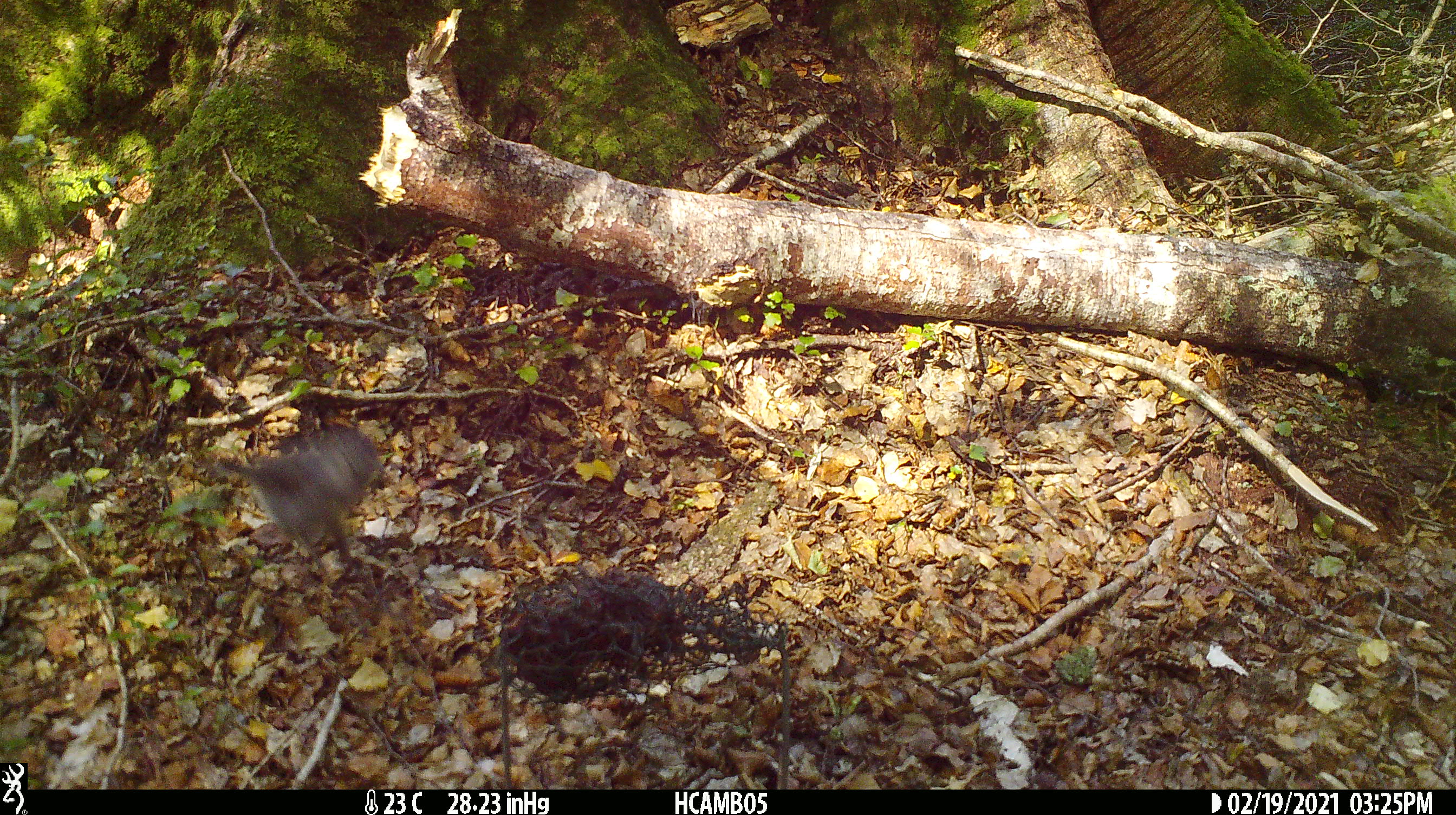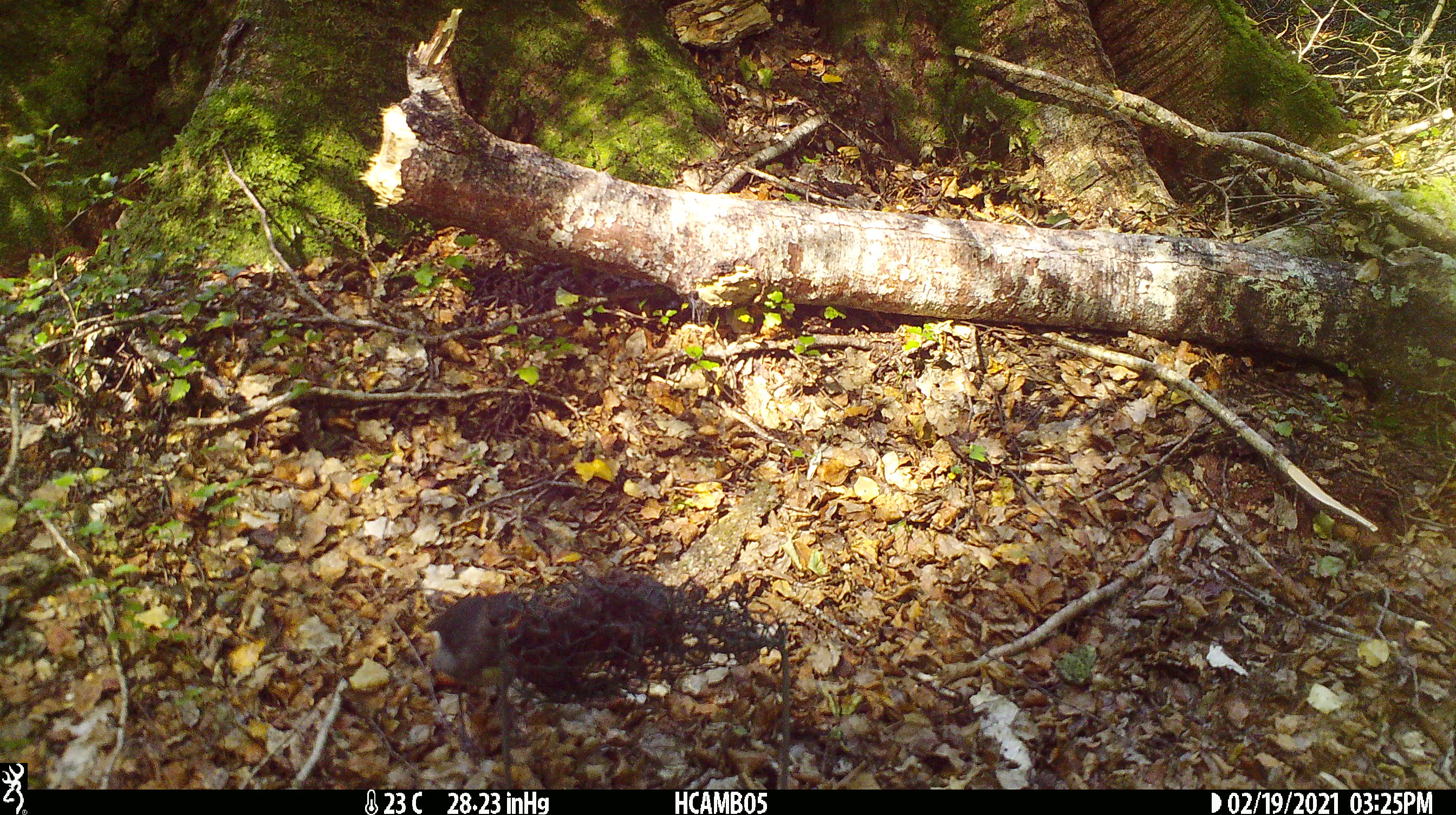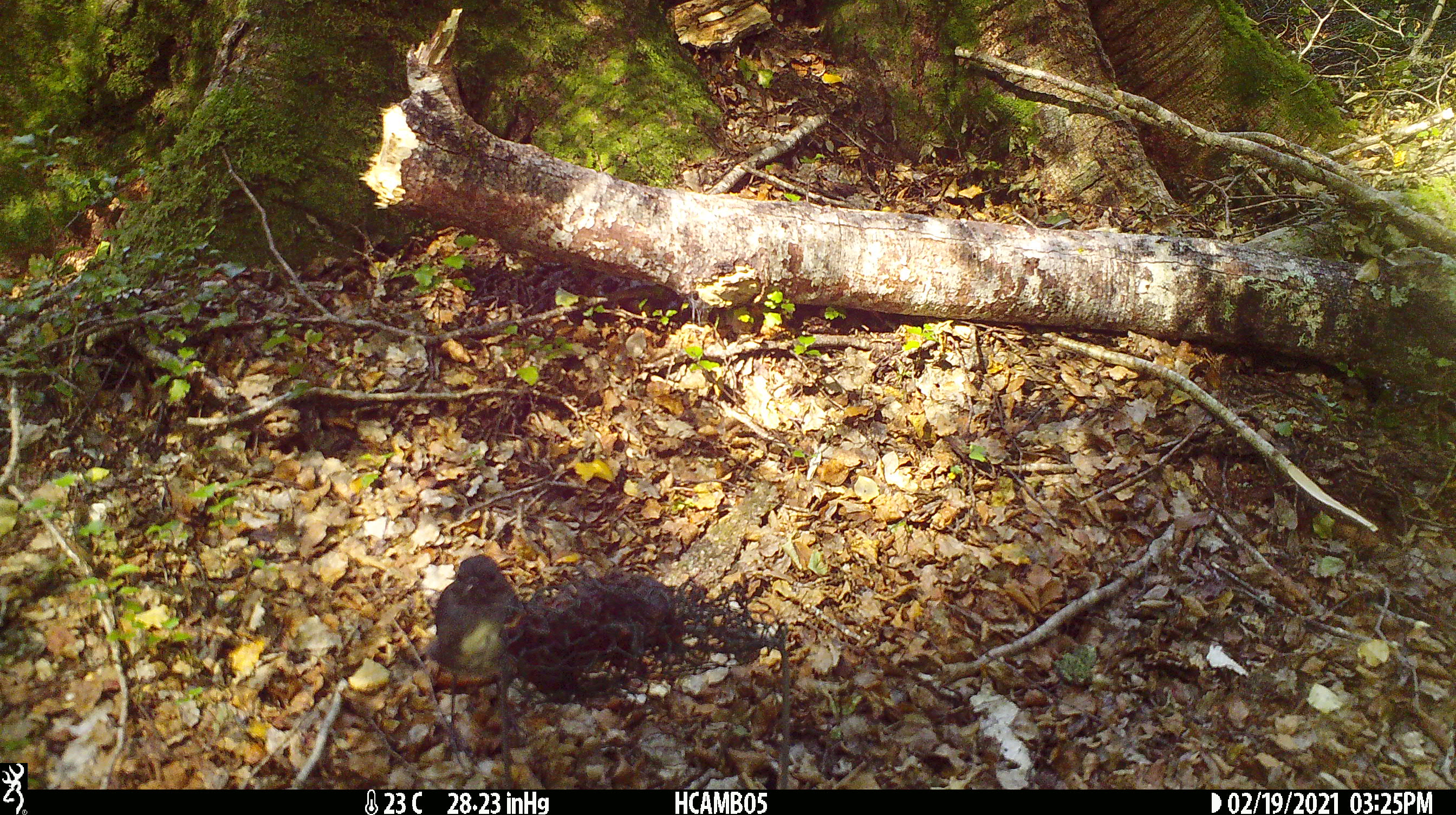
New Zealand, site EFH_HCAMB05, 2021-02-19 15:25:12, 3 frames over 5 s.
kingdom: Animalia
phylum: Chordata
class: Aves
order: Passeriformes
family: Petroicidae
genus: Petroica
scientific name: Petroica australis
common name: new zealand robin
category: robin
Robin (new zealand robin) (Petroica australis).